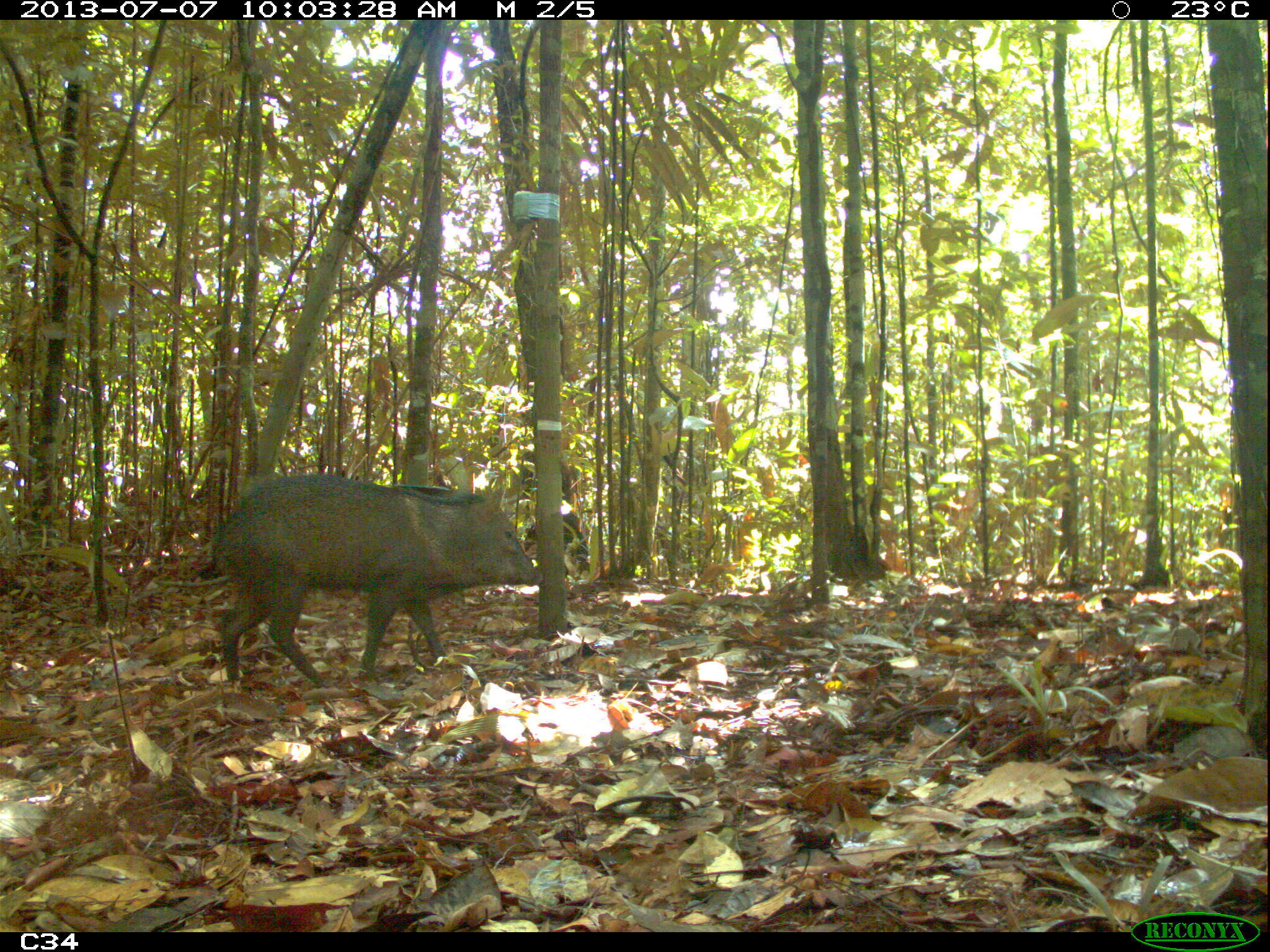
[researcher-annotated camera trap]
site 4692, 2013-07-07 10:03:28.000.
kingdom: Animalia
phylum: Chordata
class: Mammalia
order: Artiodactyla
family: Tayassuidae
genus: Pecari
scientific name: Pecari tajacu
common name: collared peccary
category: tayassu tajacu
Tayassu tajacu (collared peccary) (Pecari tajacu), count 4, age adult.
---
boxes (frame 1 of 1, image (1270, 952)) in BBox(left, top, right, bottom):
tayassu tajacu: BBox(212, 474, 542, 688)